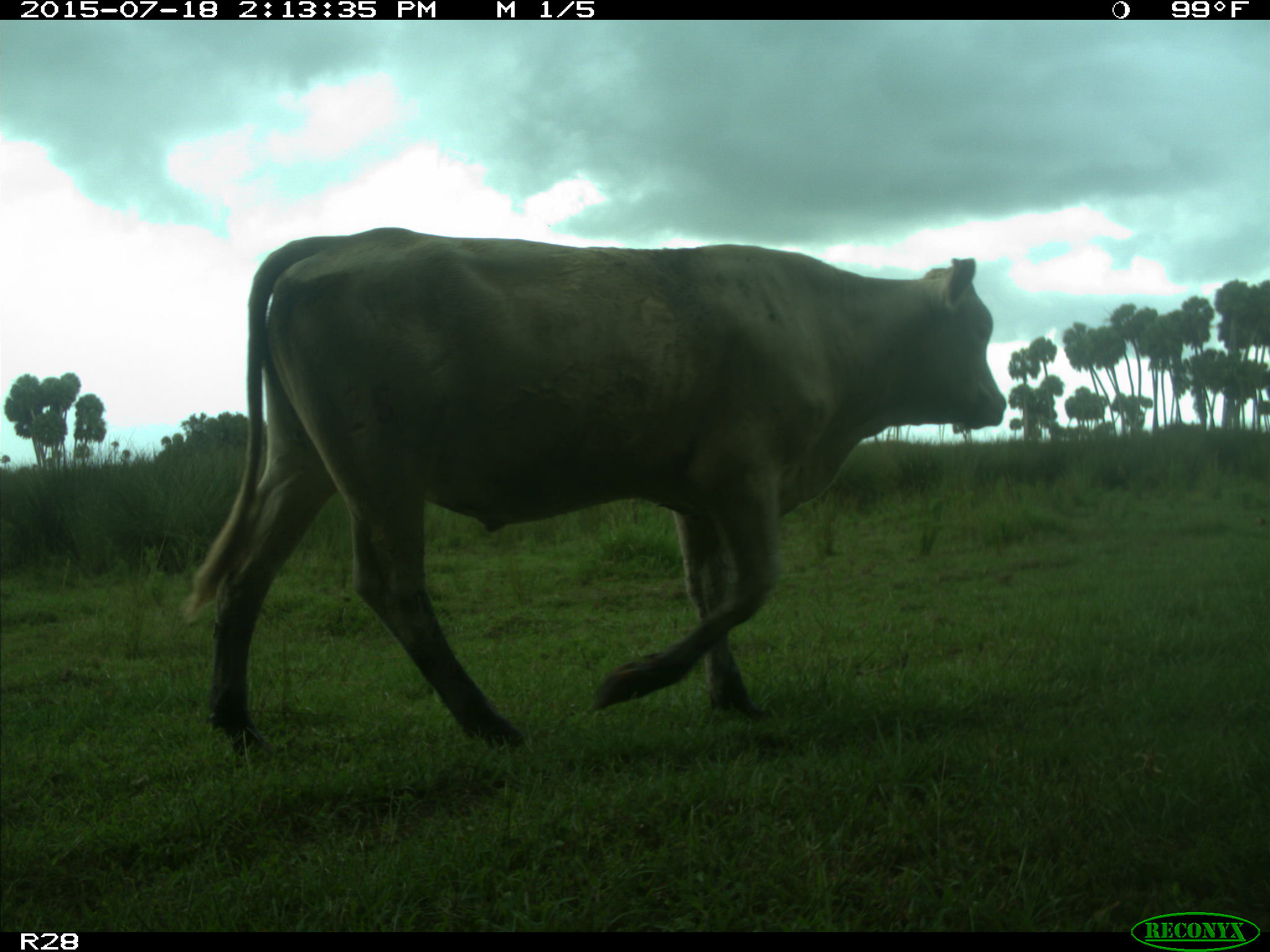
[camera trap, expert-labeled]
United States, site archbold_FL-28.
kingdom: Animalia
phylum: Chordata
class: Mammalia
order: Artiodactyla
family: Bovidae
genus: Bos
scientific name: Bos taurus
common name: domestic cow